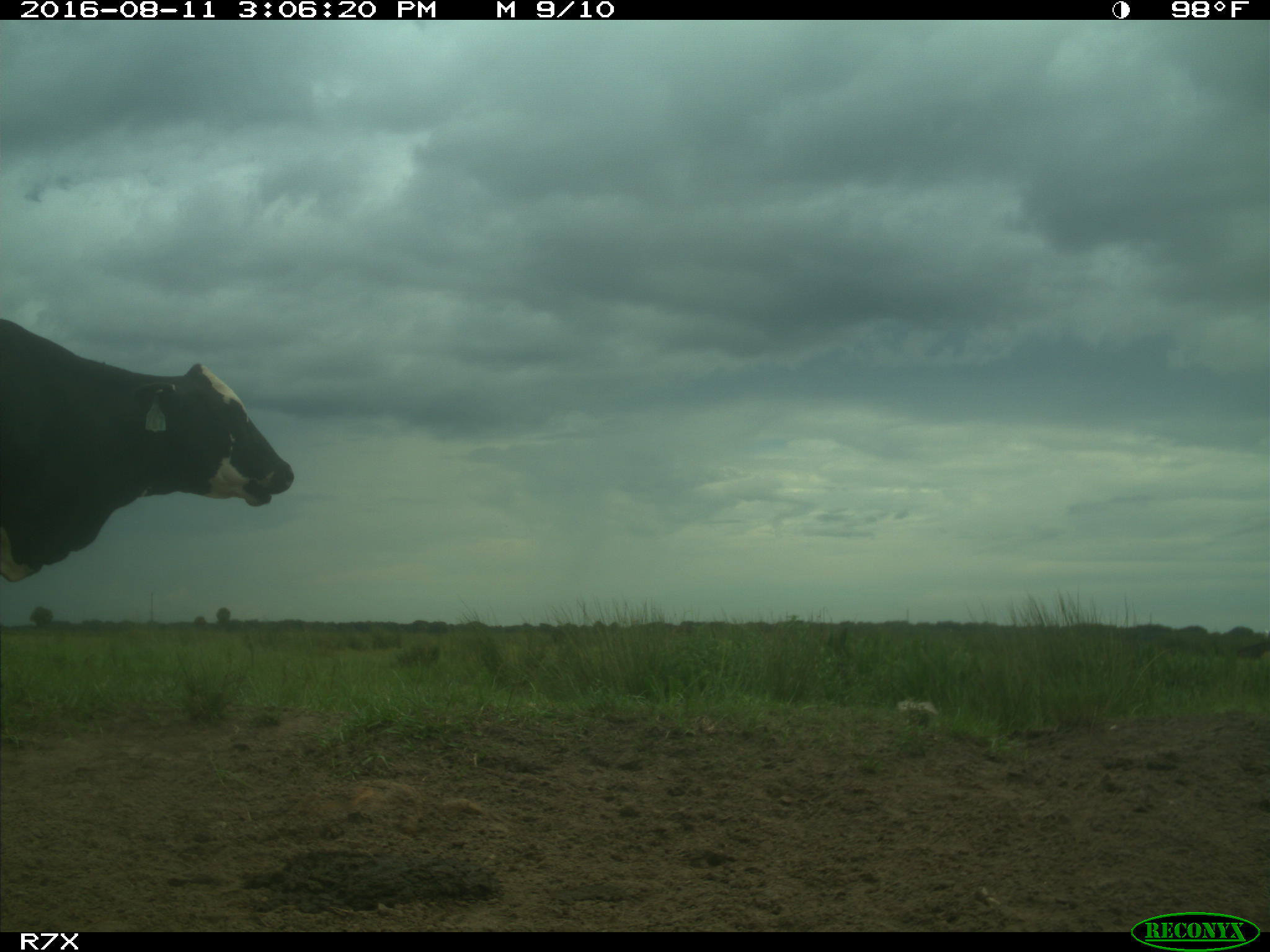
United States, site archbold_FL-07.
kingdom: Animalia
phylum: Chordata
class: Mammalia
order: Artiodactyla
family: Bovidae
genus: Bos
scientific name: Bos taurus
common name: domestic cow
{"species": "Bos taurus (domestic cow)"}